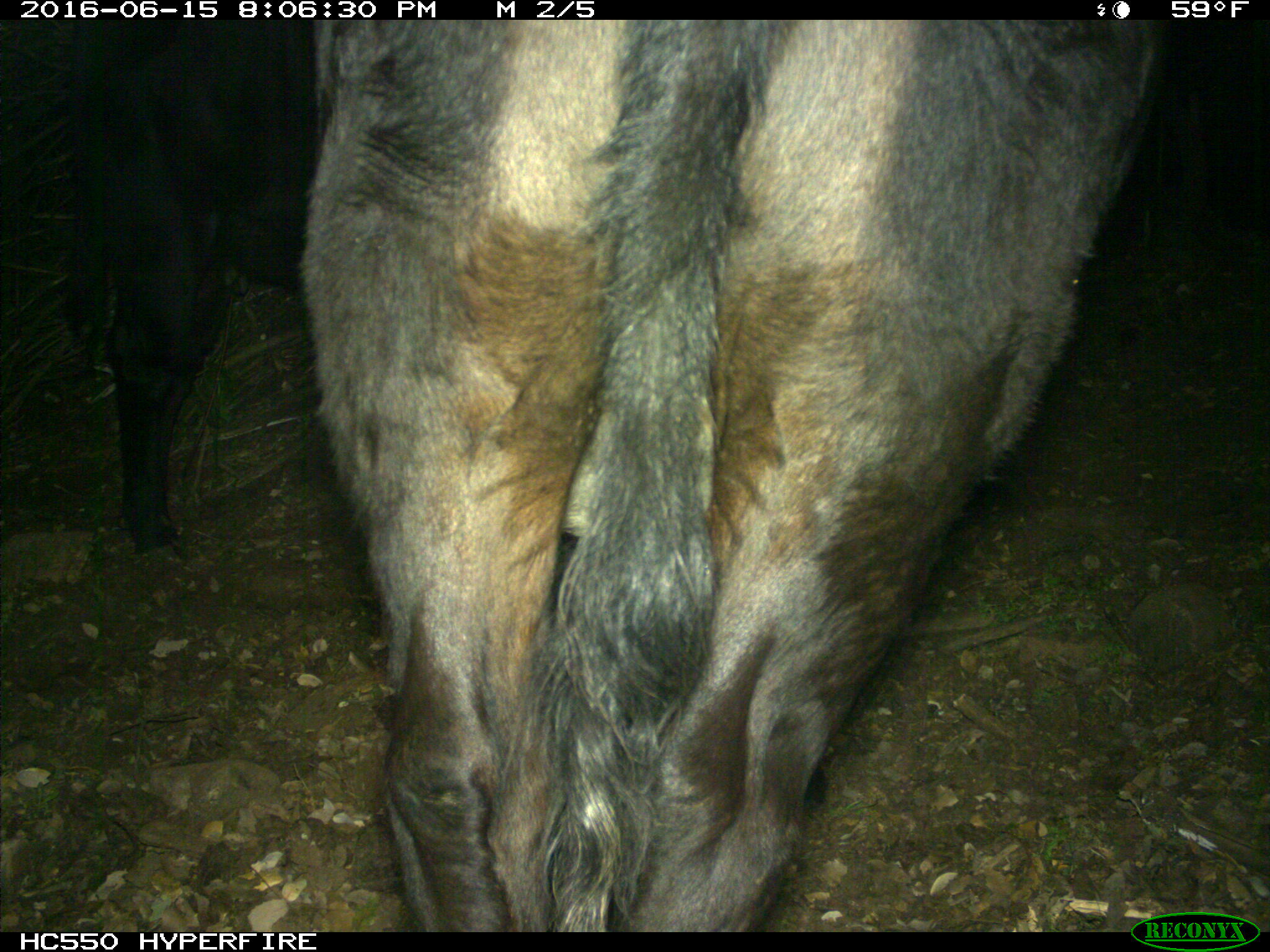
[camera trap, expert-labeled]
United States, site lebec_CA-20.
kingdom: Animalia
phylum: Chordata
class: Mammalia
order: Artiodactyla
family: Bovidae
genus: Bos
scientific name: Bos taurus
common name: domestic cow